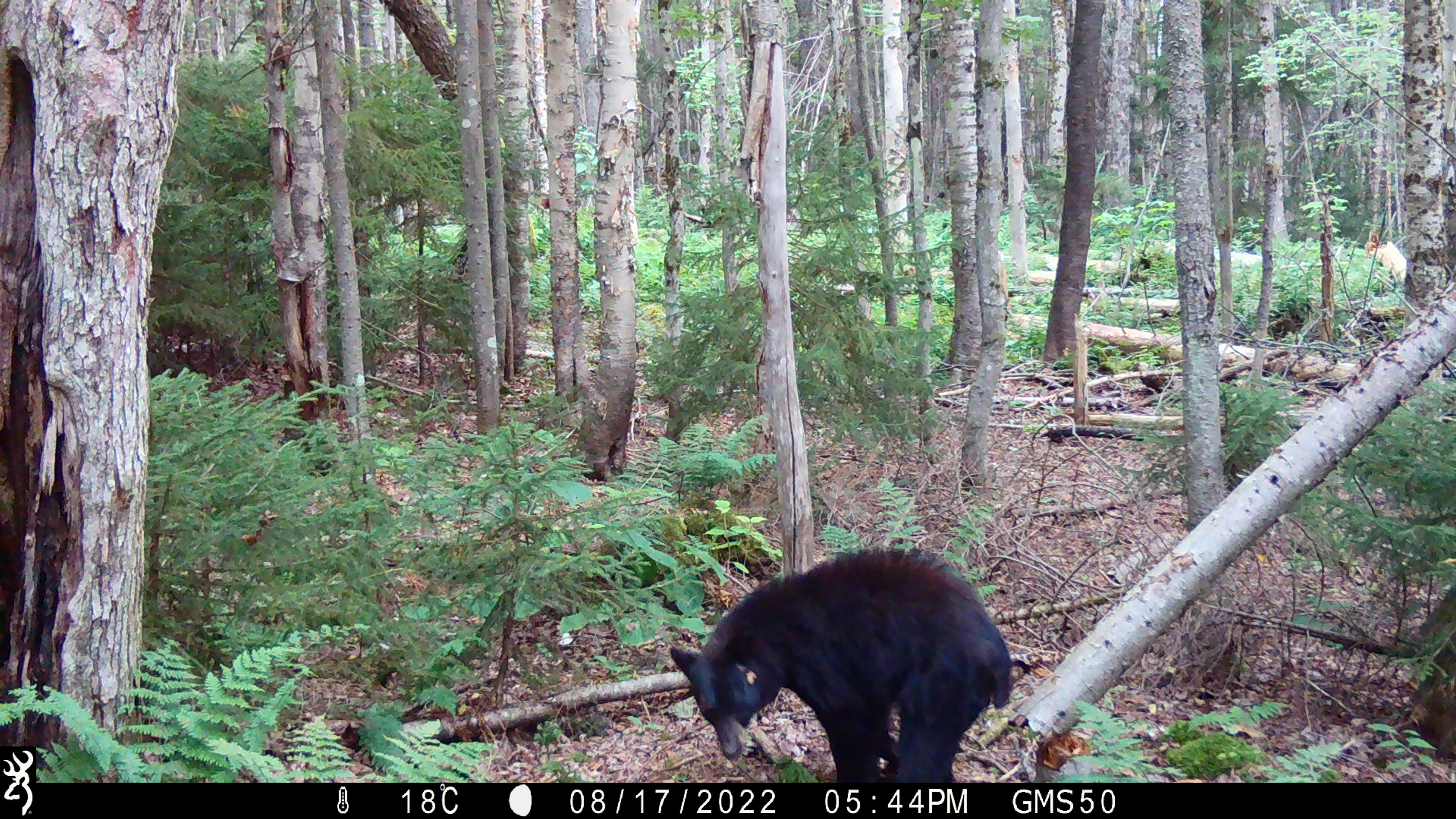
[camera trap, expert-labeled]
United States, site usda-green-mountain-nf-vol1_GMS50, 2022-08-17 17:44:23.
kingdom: Animalia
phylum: Chordata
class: Mammalia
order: Carnivora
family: Ursidae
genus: Ursus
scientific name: Ursus americanus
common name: black bear